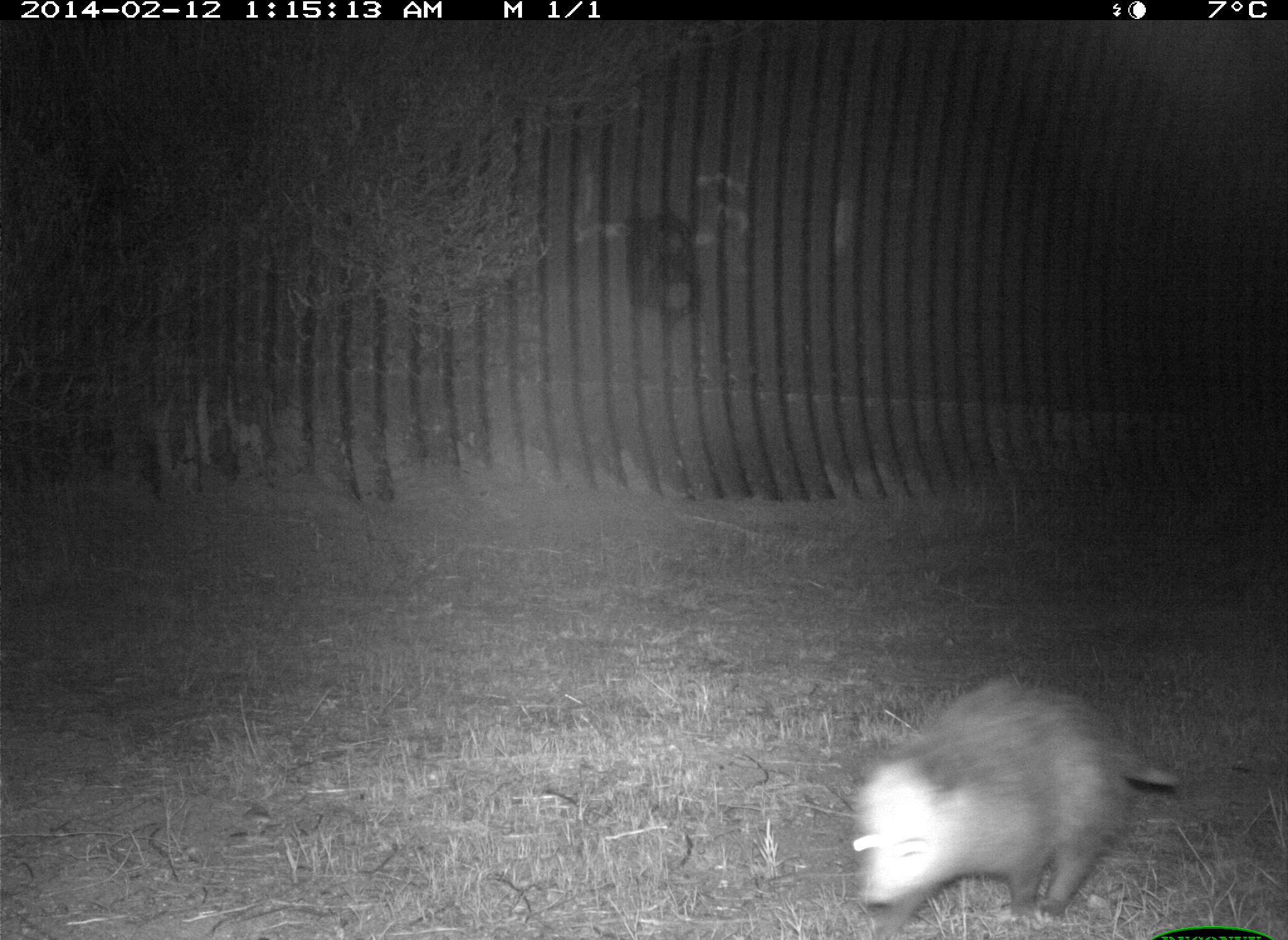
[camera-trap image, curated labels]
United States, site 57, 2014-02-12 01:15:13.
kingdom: Animalia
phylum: Chordata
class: Mammalia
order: Didelphimorphia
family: Didelphidae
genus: Didelphis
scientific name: Didelphis virginiana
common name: virginia opossum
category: opossum